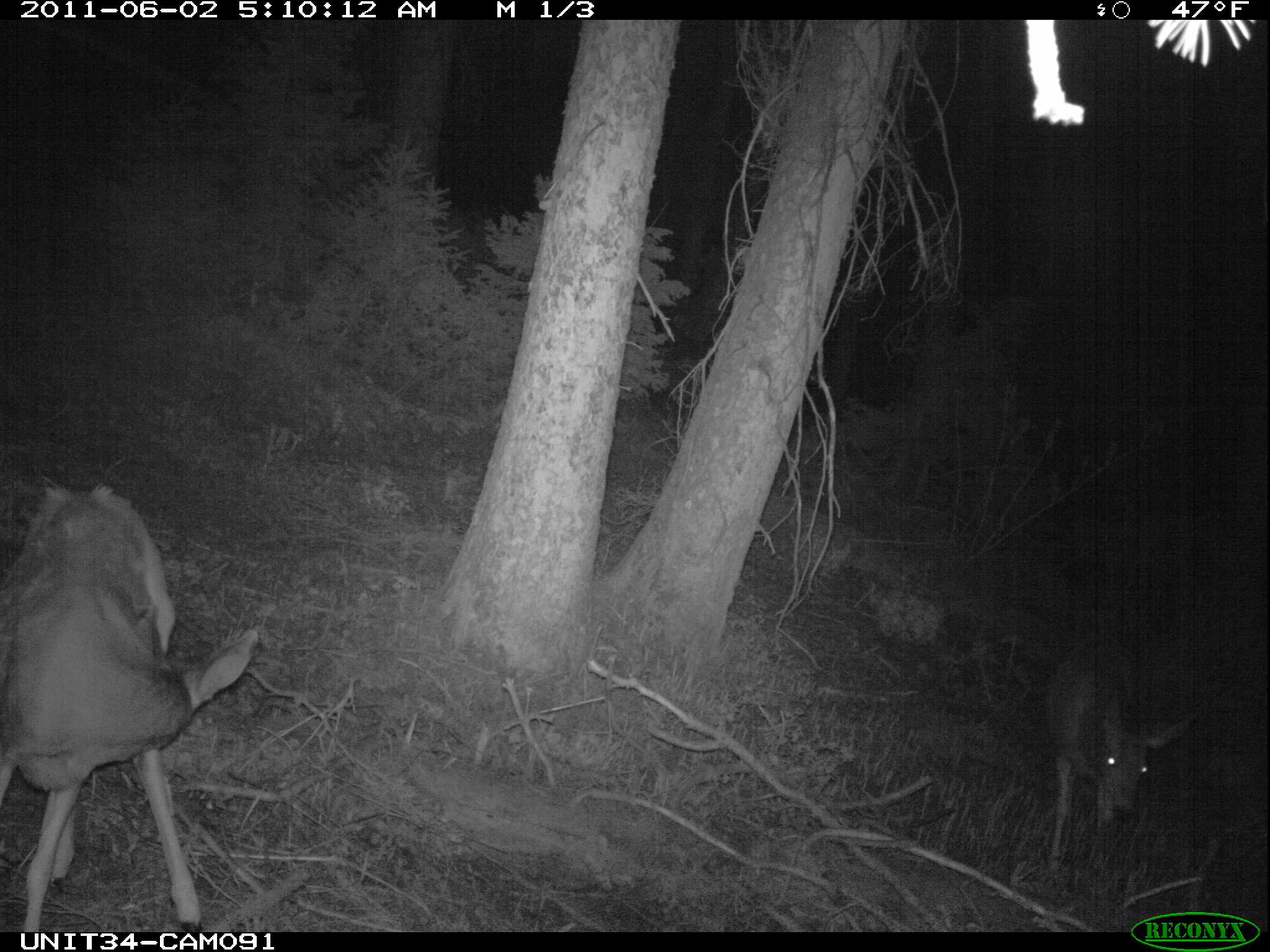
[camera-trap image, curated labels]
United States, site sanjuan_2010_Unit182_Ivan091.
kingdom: Animalia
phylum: Chordata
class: Mammalia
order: Artiodactyla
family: Cervidae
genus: Odocoileus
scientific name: Odocoileus hemionus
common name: mule deer